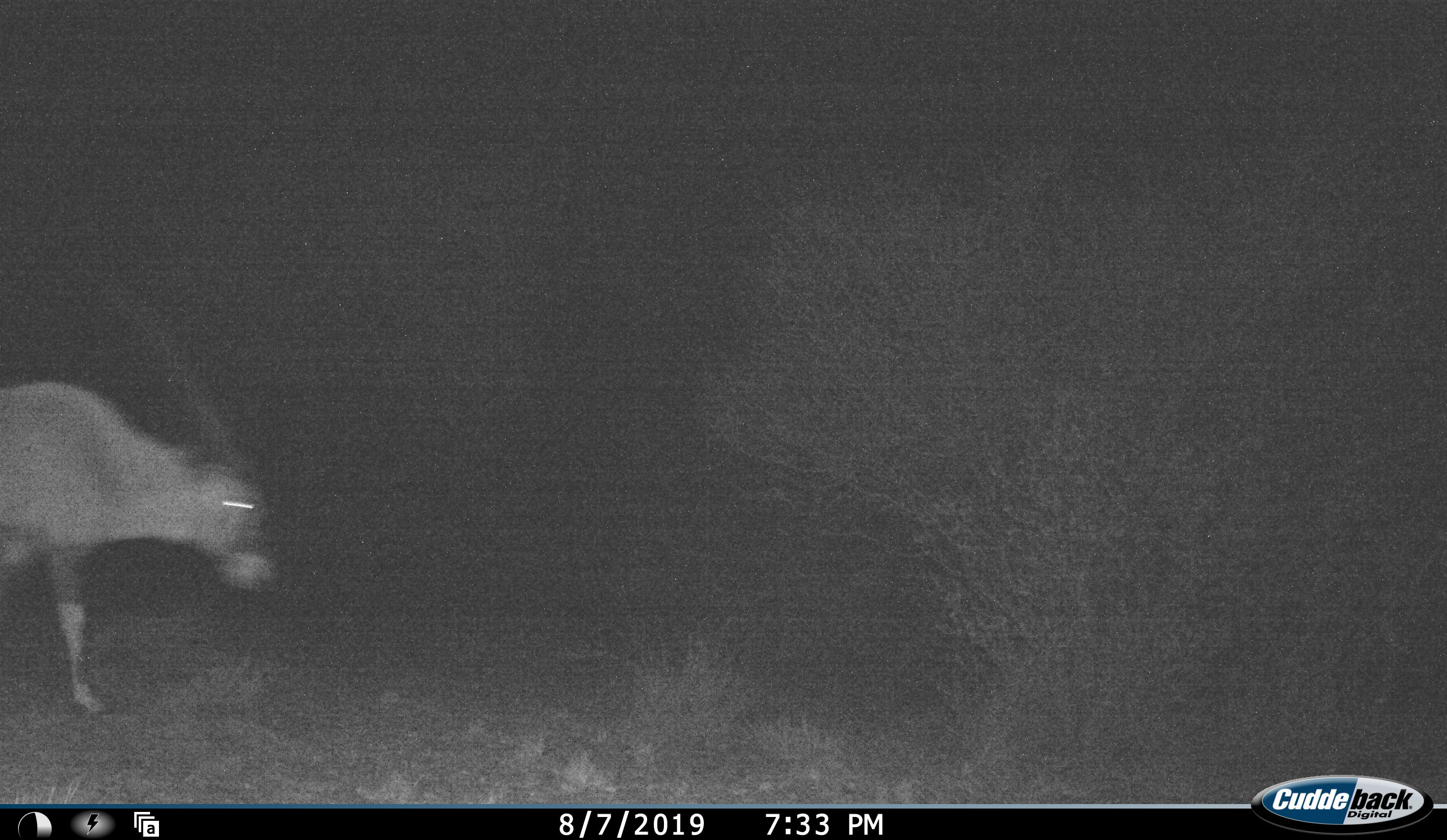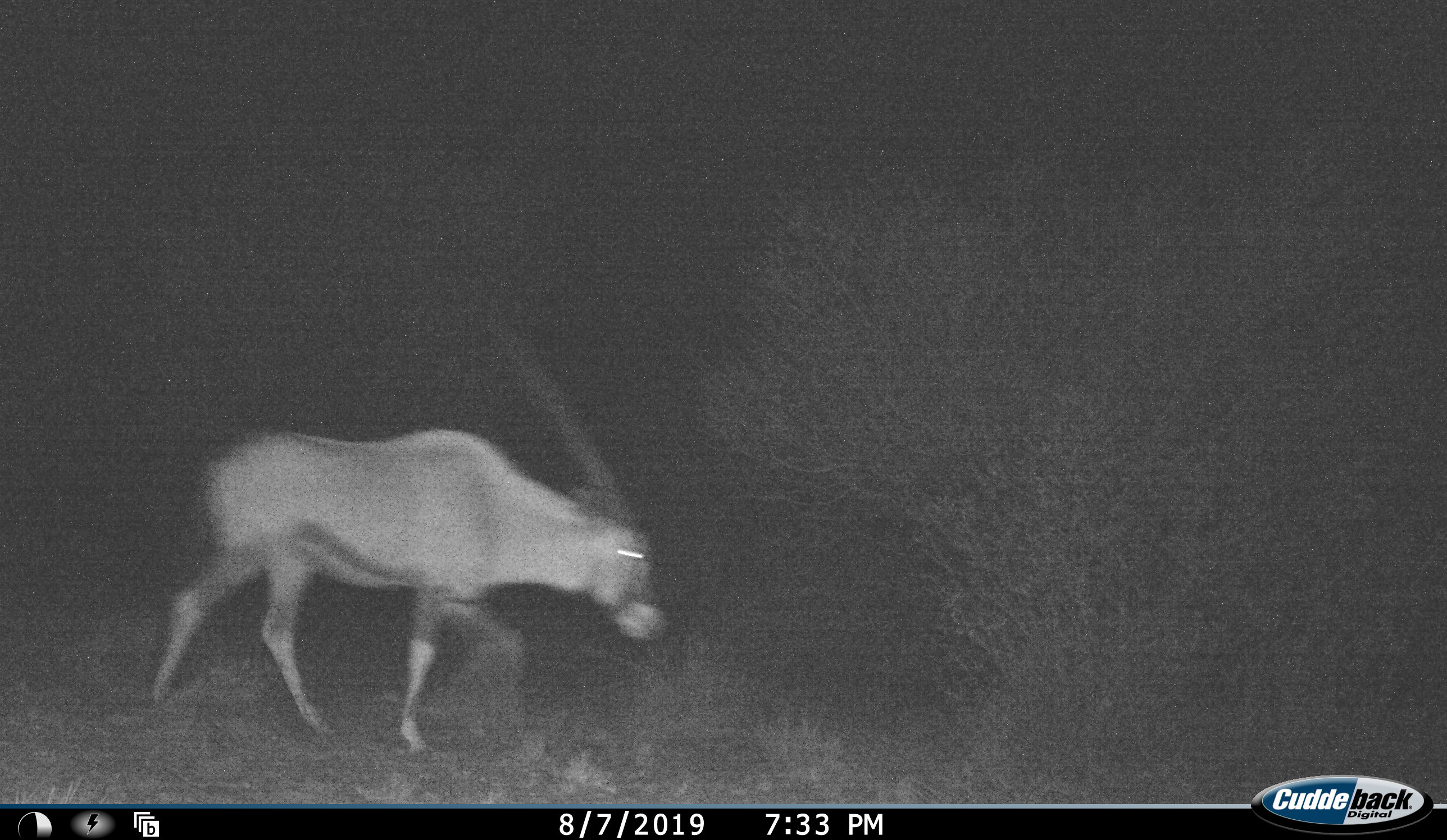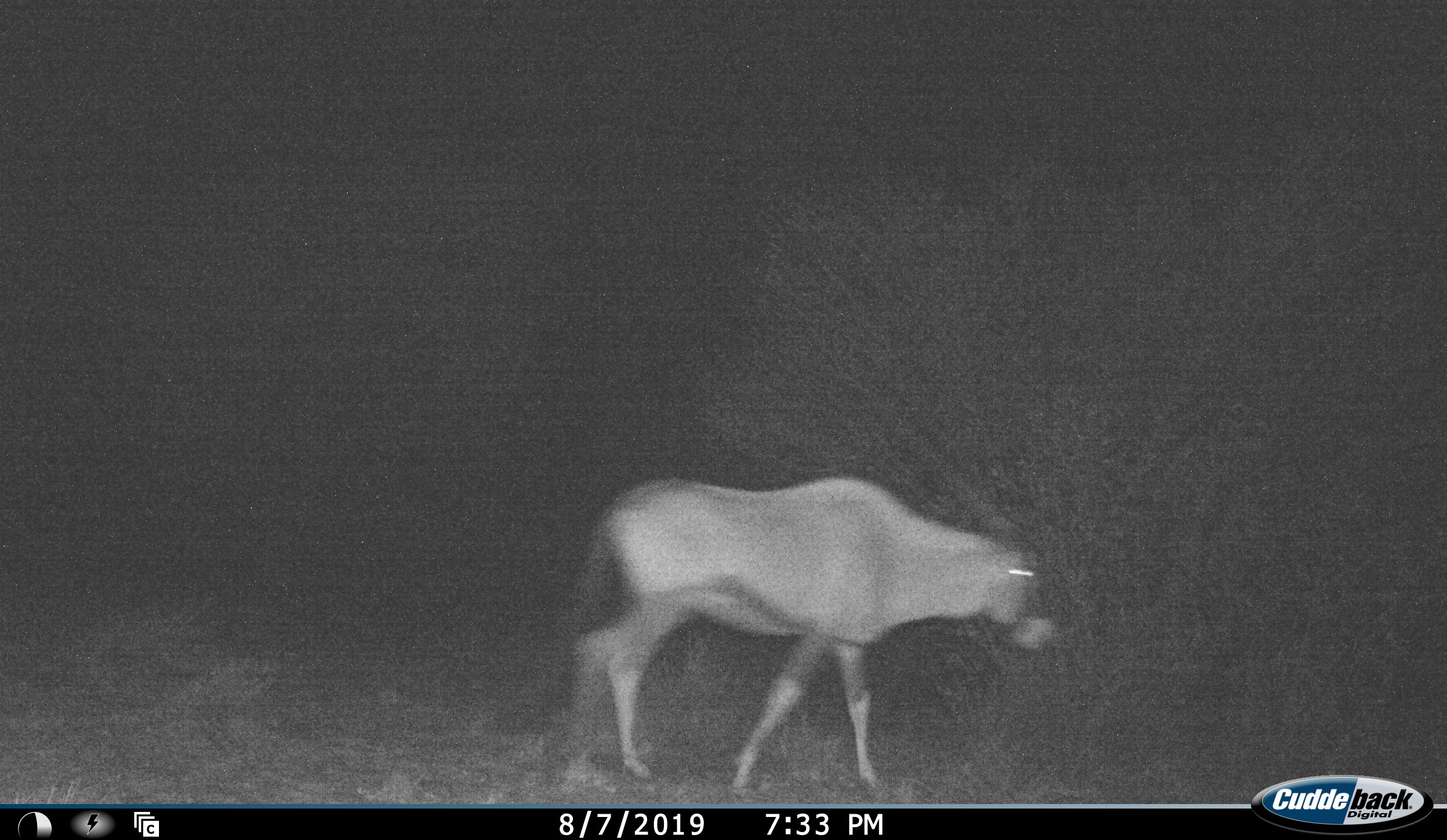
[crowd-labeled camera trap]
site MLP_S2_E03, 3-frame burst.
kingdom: Animalia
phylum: Chordata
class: Mammalia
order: Artiodactyla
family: Bovidae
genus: Oryx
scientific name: Oryx gazella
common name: gemsbok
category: oryx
Oryx (gemsbok) (Oryx gazella), count 1. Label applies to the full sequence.